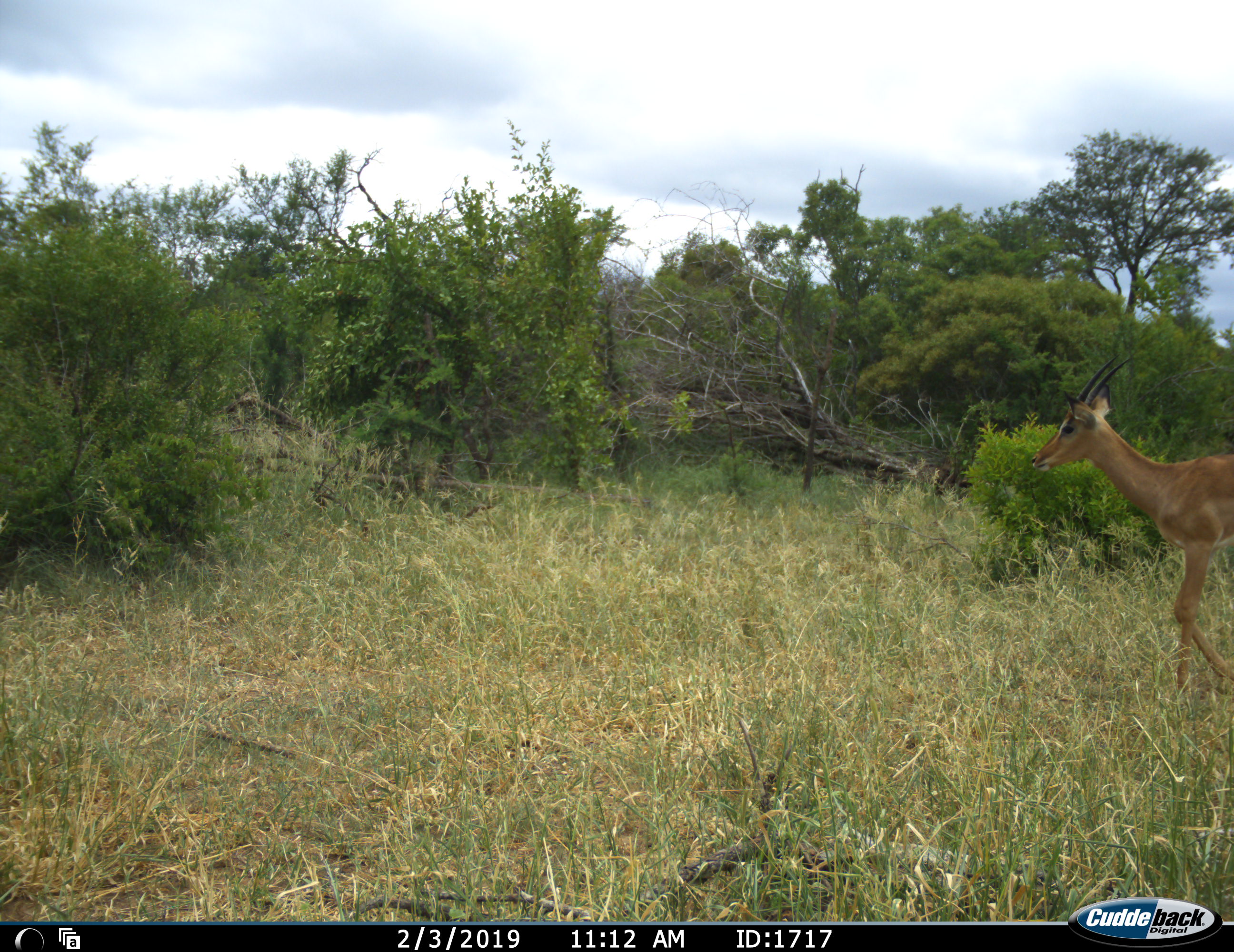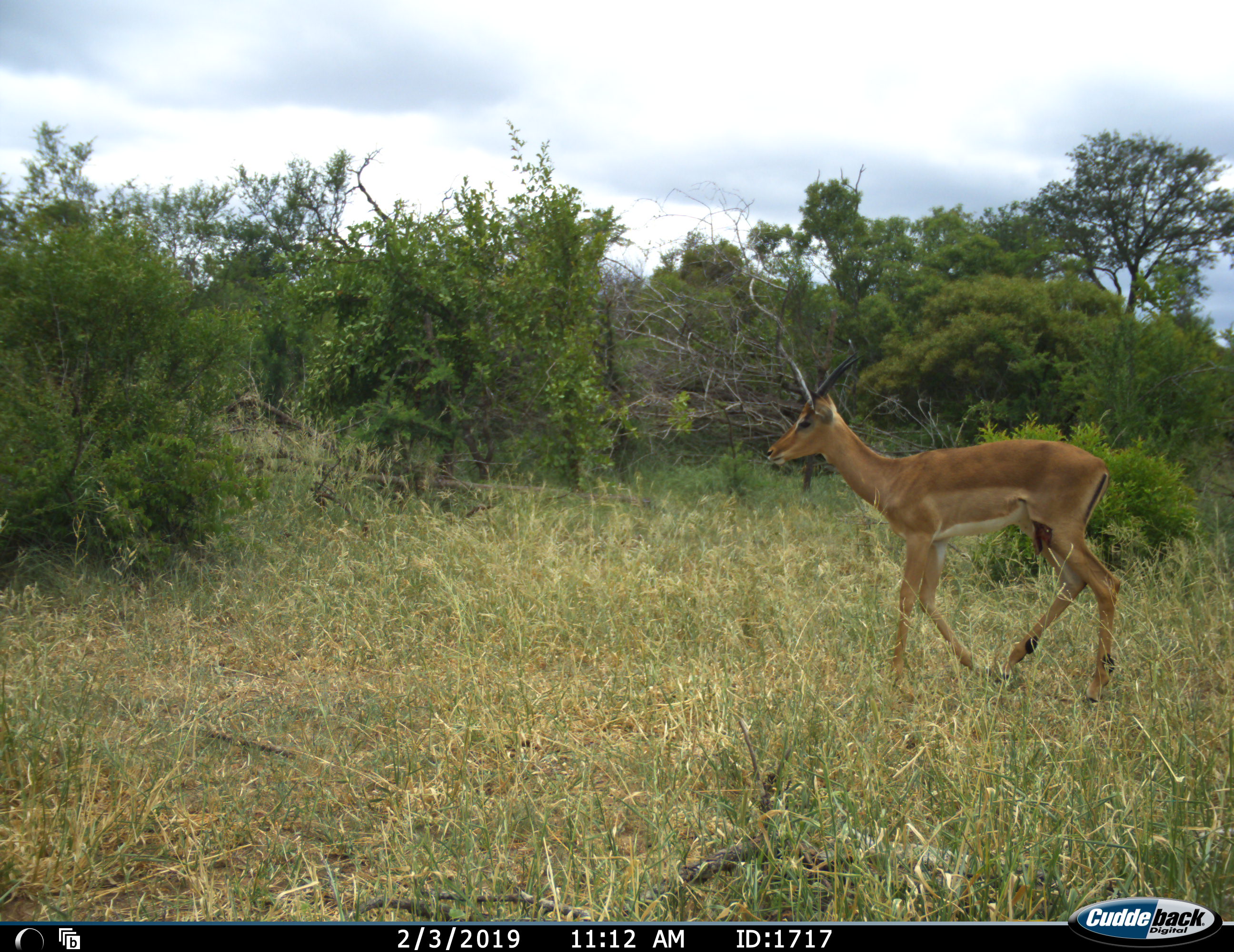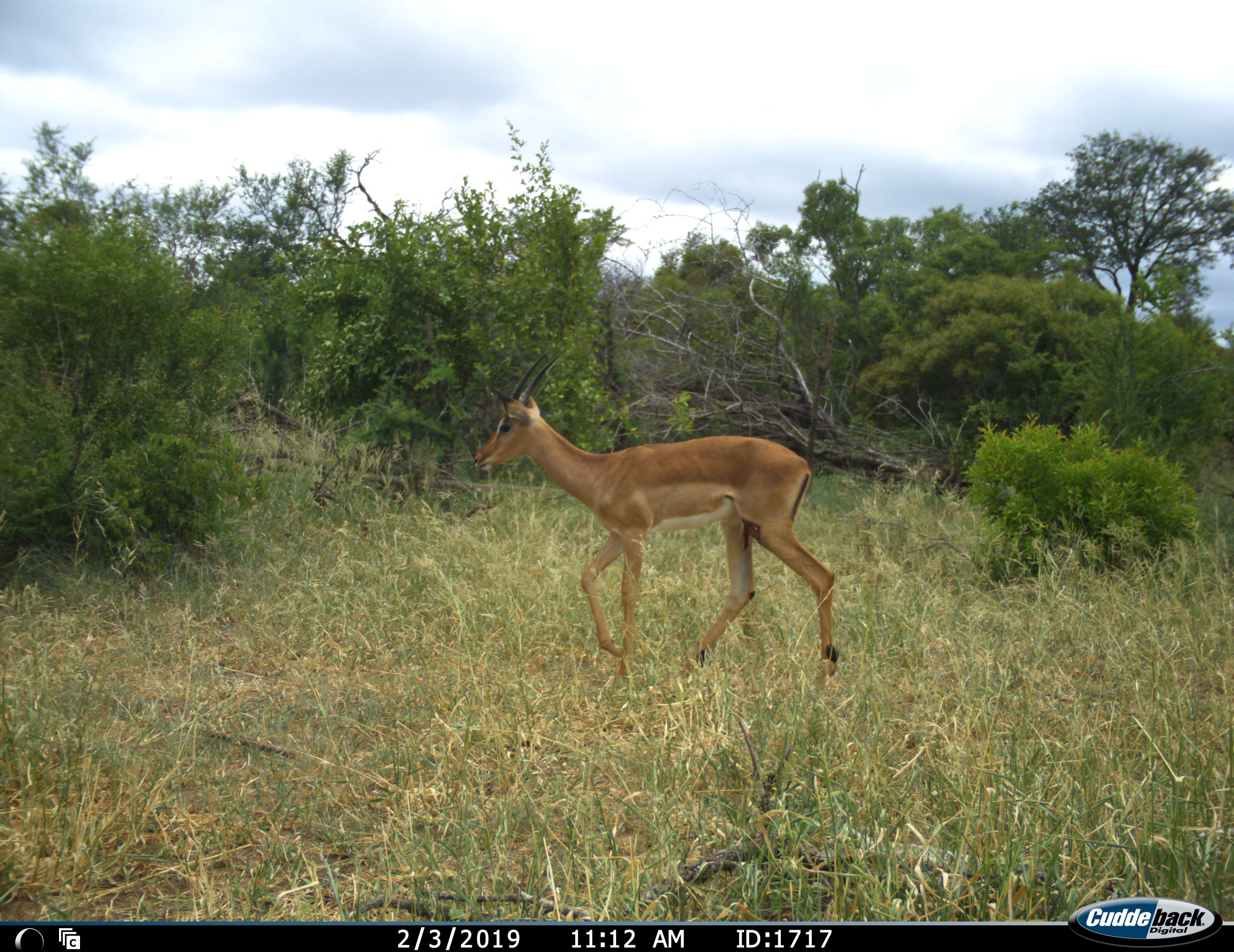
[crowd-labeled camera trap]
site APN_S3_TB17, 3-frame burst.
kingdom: Animalia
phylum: Chordata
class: Mammalia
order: Artiodactyla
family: Bovidae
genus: Aepyceros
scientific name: Aepyceros melampus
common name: impala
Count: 1.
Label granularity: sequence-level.